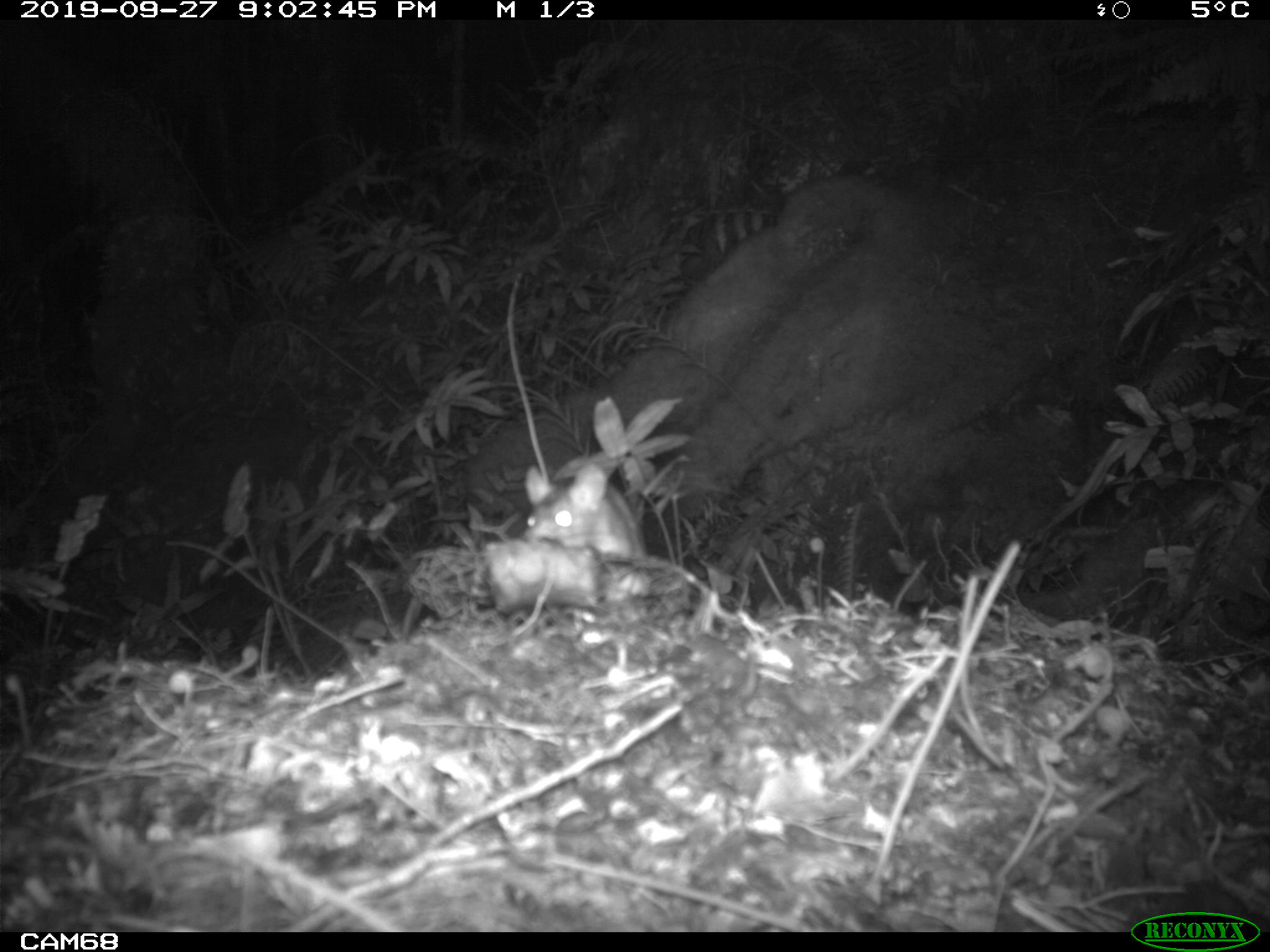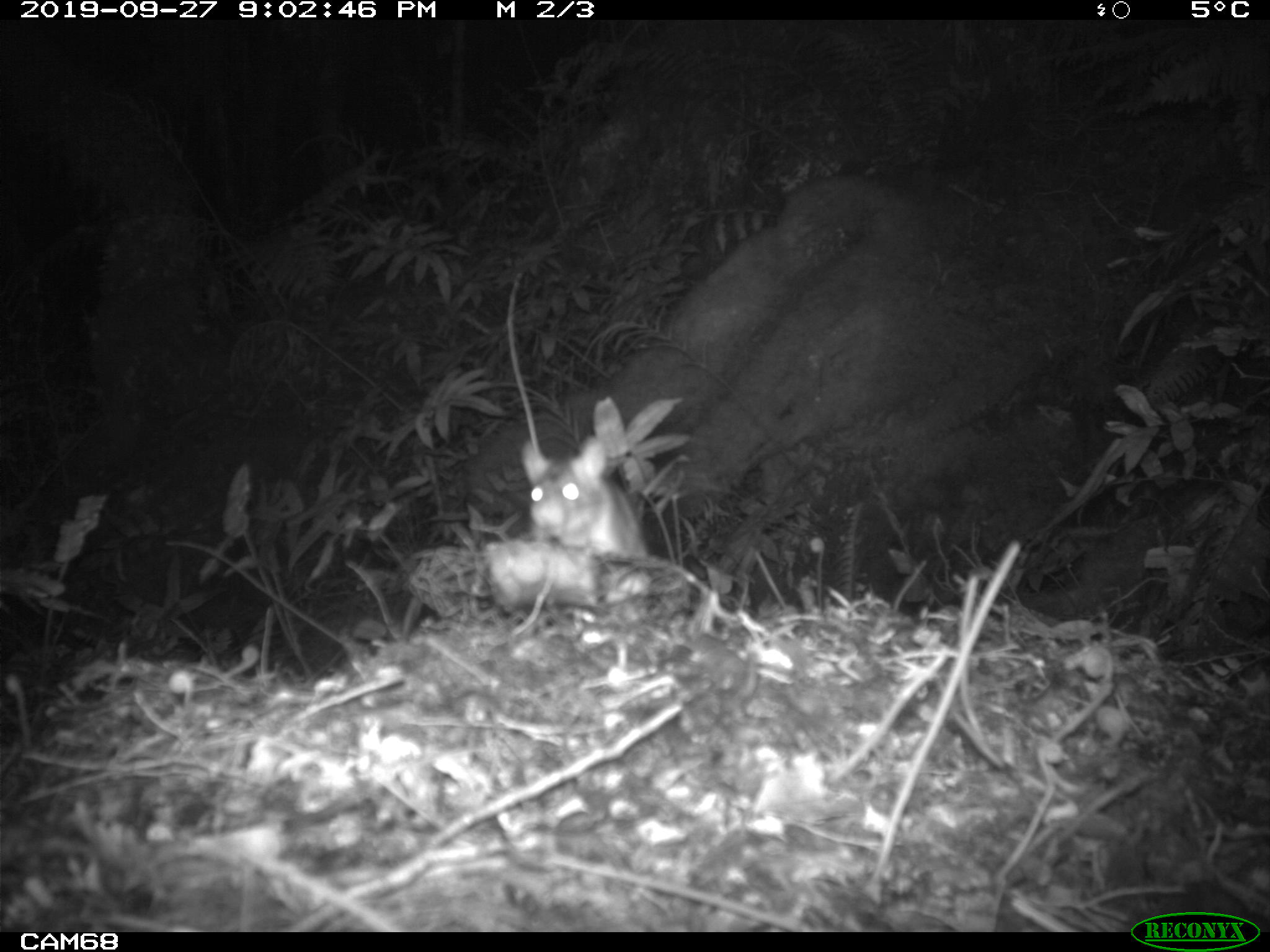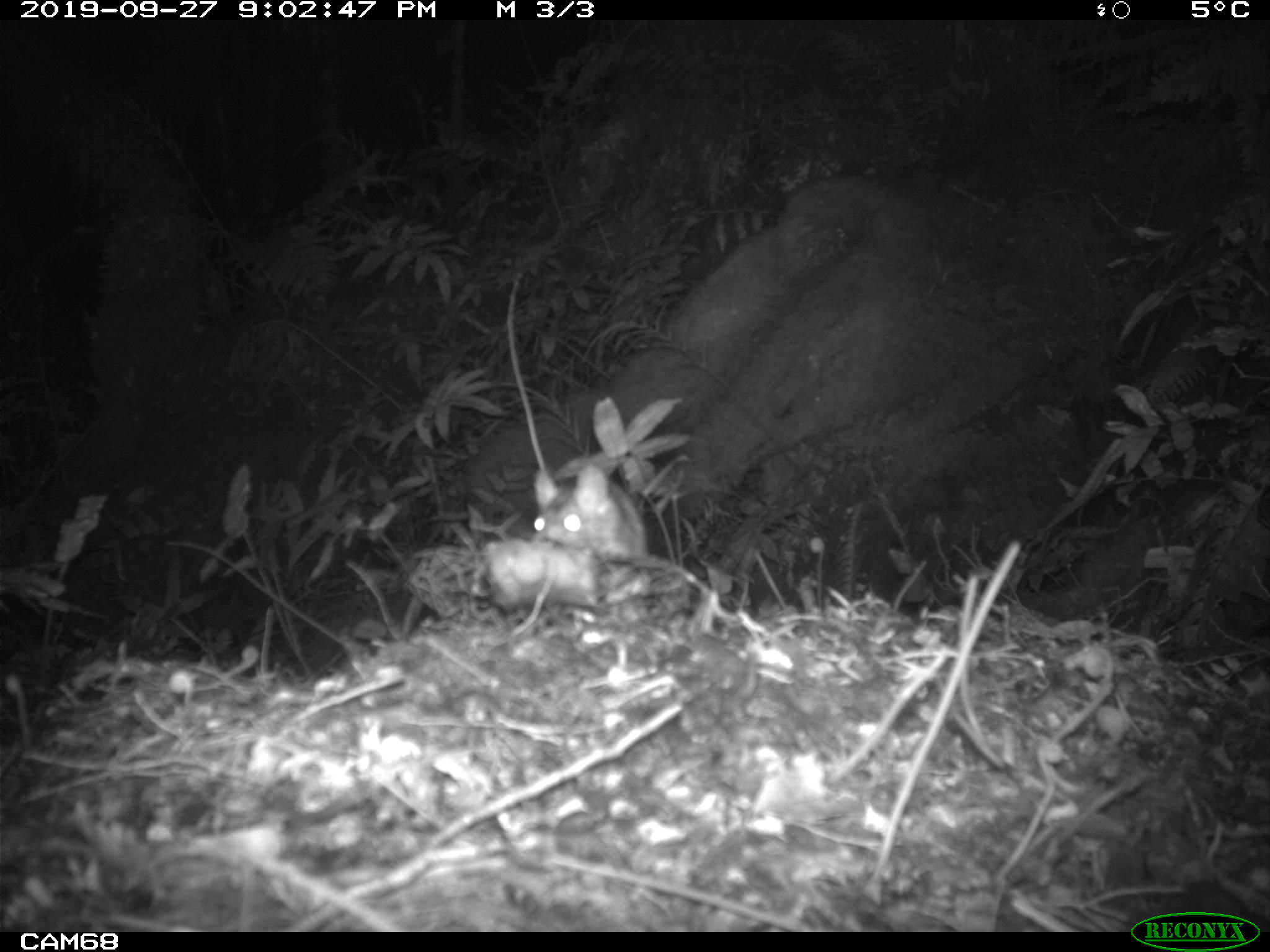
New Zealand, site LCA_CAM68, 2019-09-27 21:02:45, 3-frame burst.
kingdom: Animalia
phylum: Chordata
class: Mammalia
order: Rodentia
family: Muridae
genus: Rattus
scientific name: Rattus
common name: rat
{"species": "rat (Rattus)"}